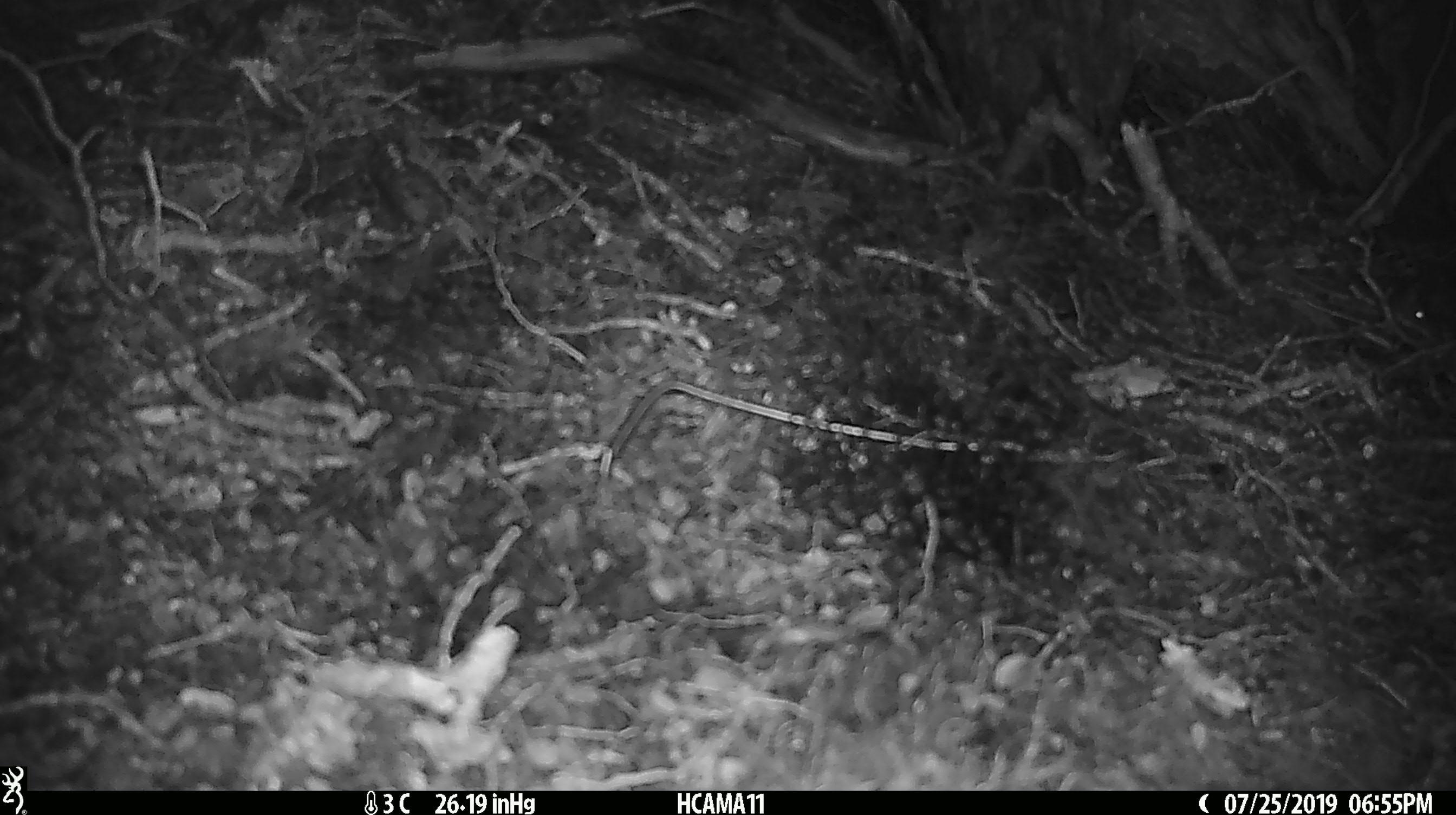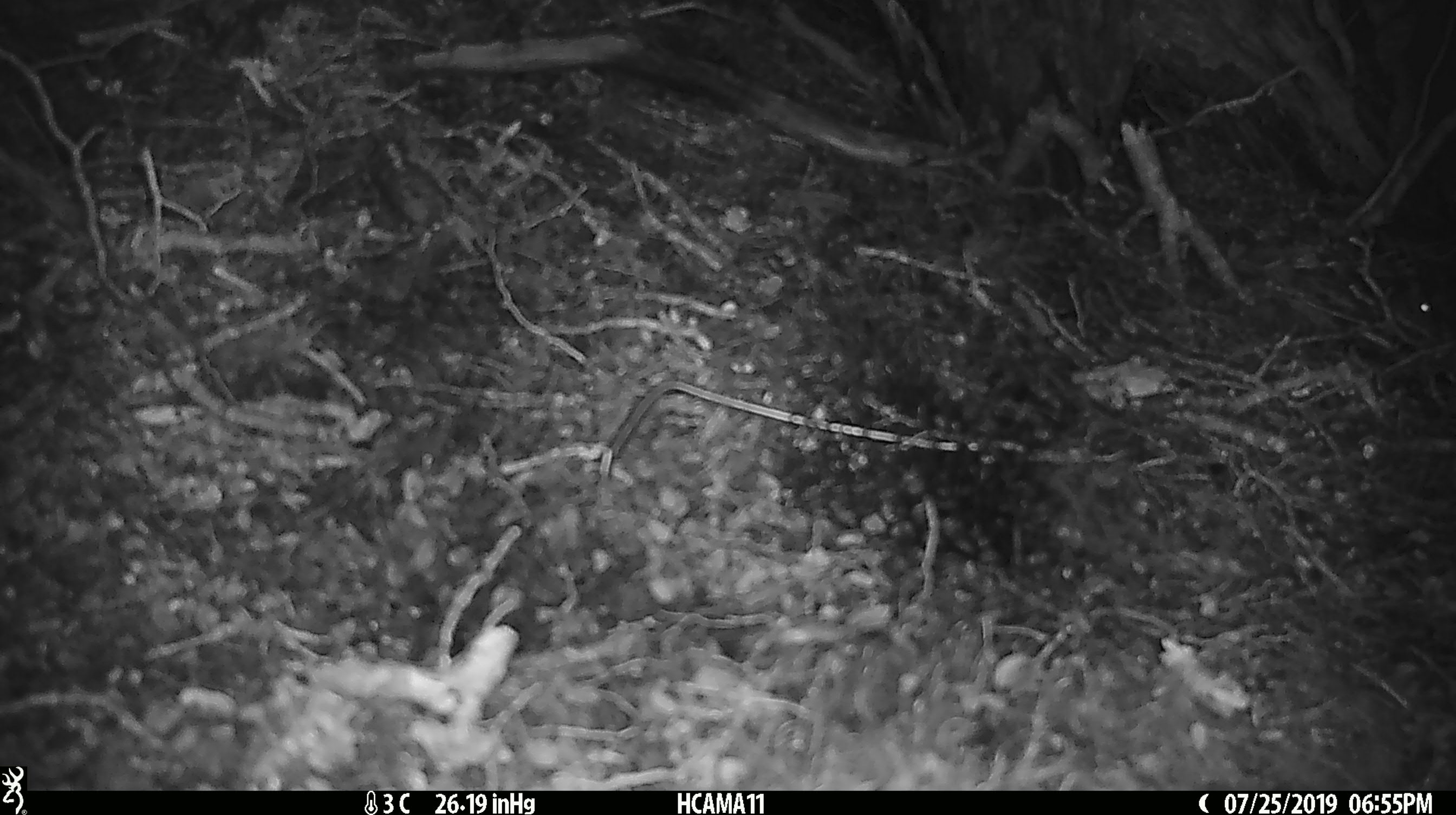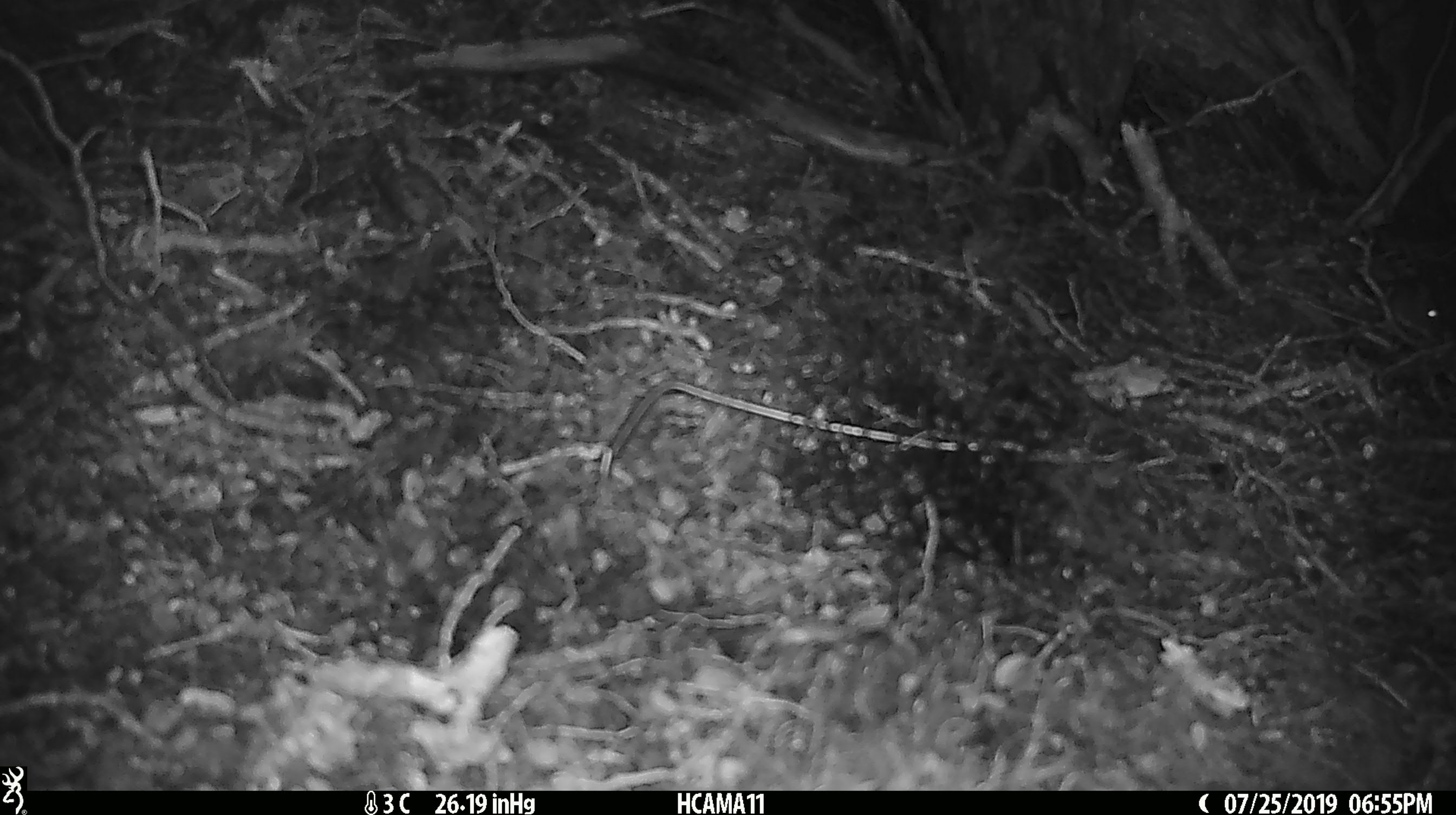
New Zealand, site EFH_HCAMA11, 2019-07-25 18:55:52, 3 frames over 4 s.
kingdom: Animalia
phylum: Chordata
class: Mammalia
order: Rodentia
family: Muridae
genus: Mus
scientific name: Mus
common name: mouse